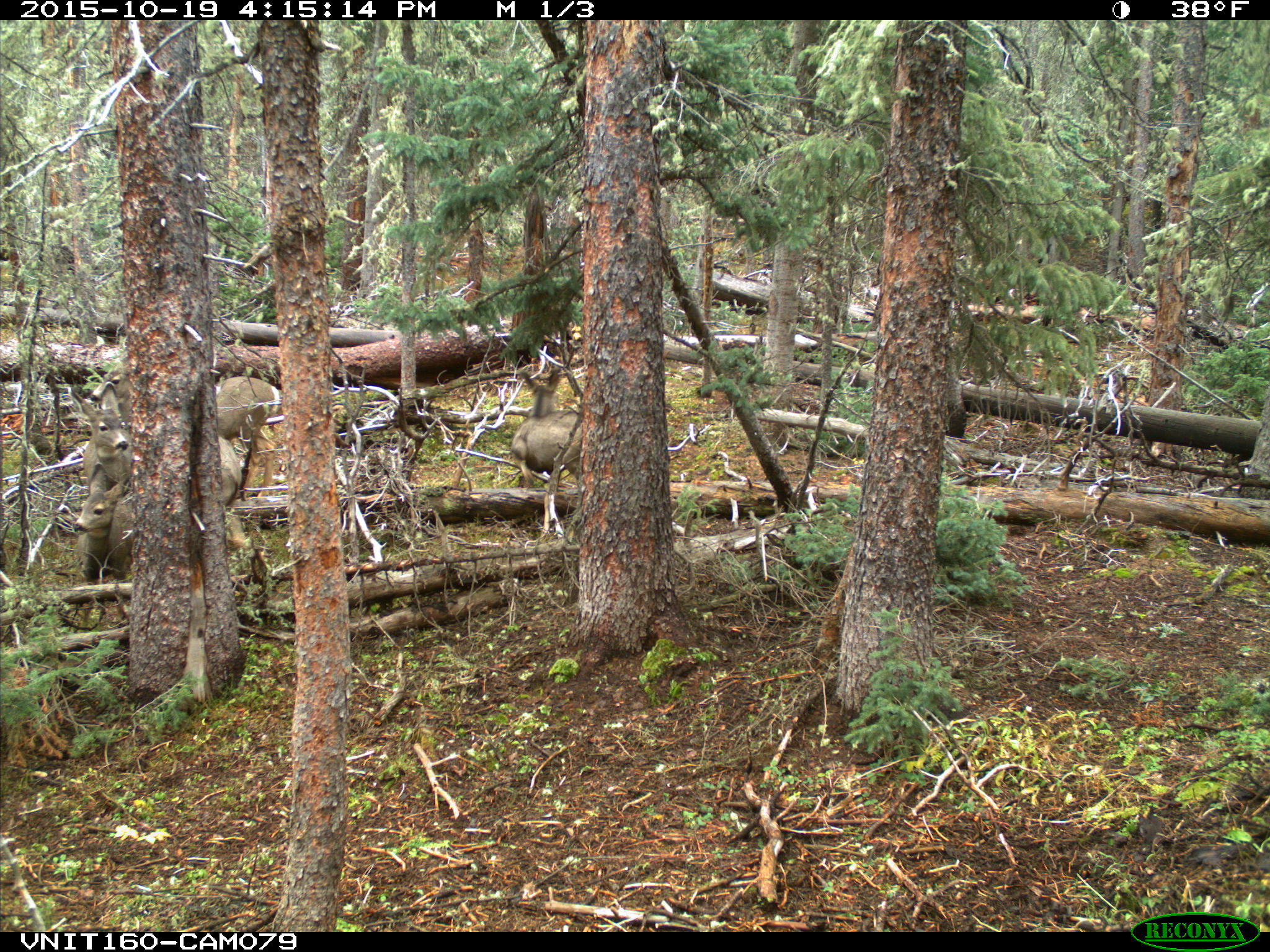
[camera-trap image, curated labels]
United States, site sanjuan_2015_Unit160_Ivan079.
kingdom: Animalia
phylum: Chordata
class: Mammalia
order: Artiodactyla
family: Cervidae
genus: Odocoileus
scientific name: Odocoileus hemionus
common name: mule deer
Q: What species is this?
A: Odocoileus hemionus (mule deer).